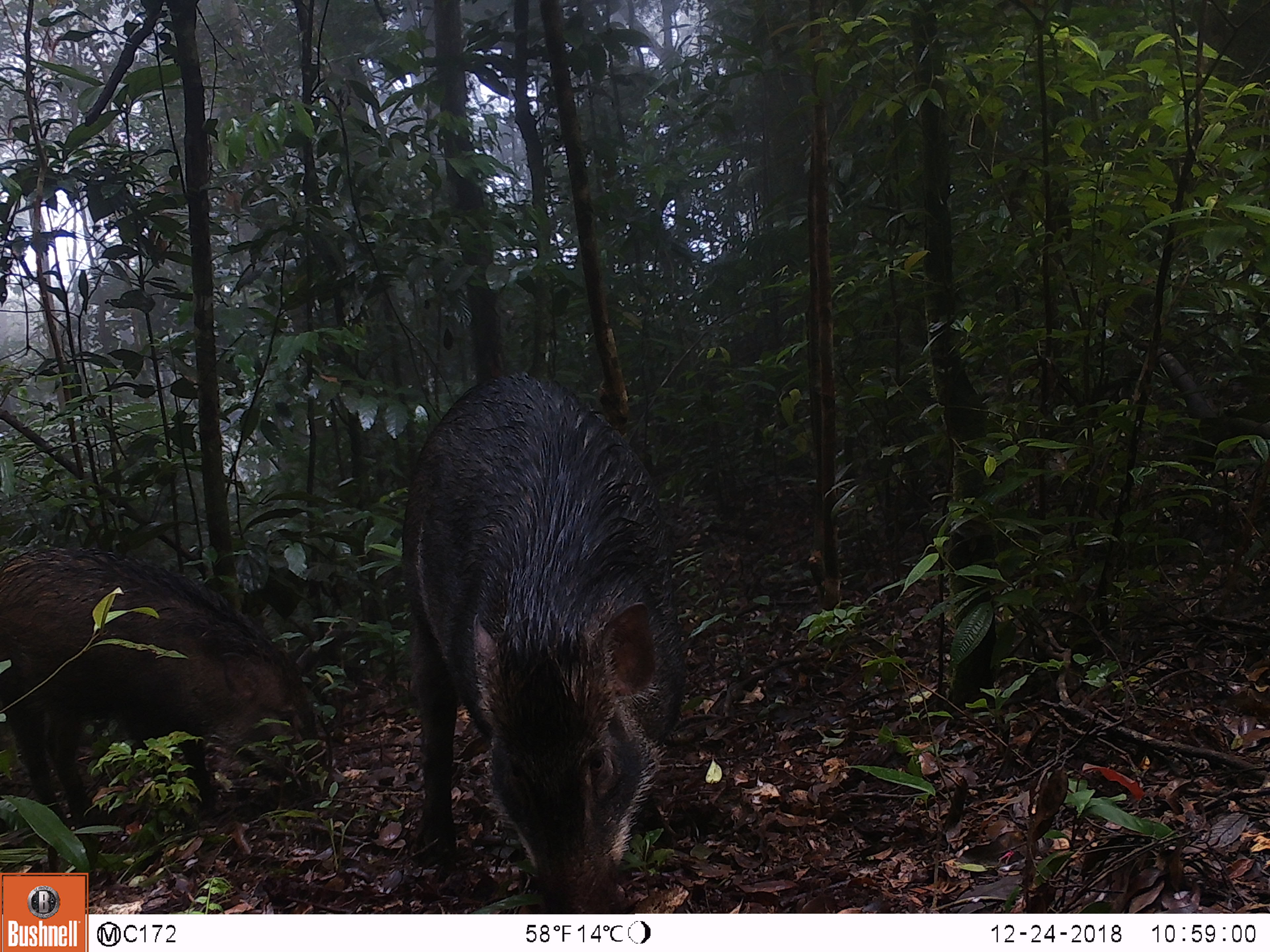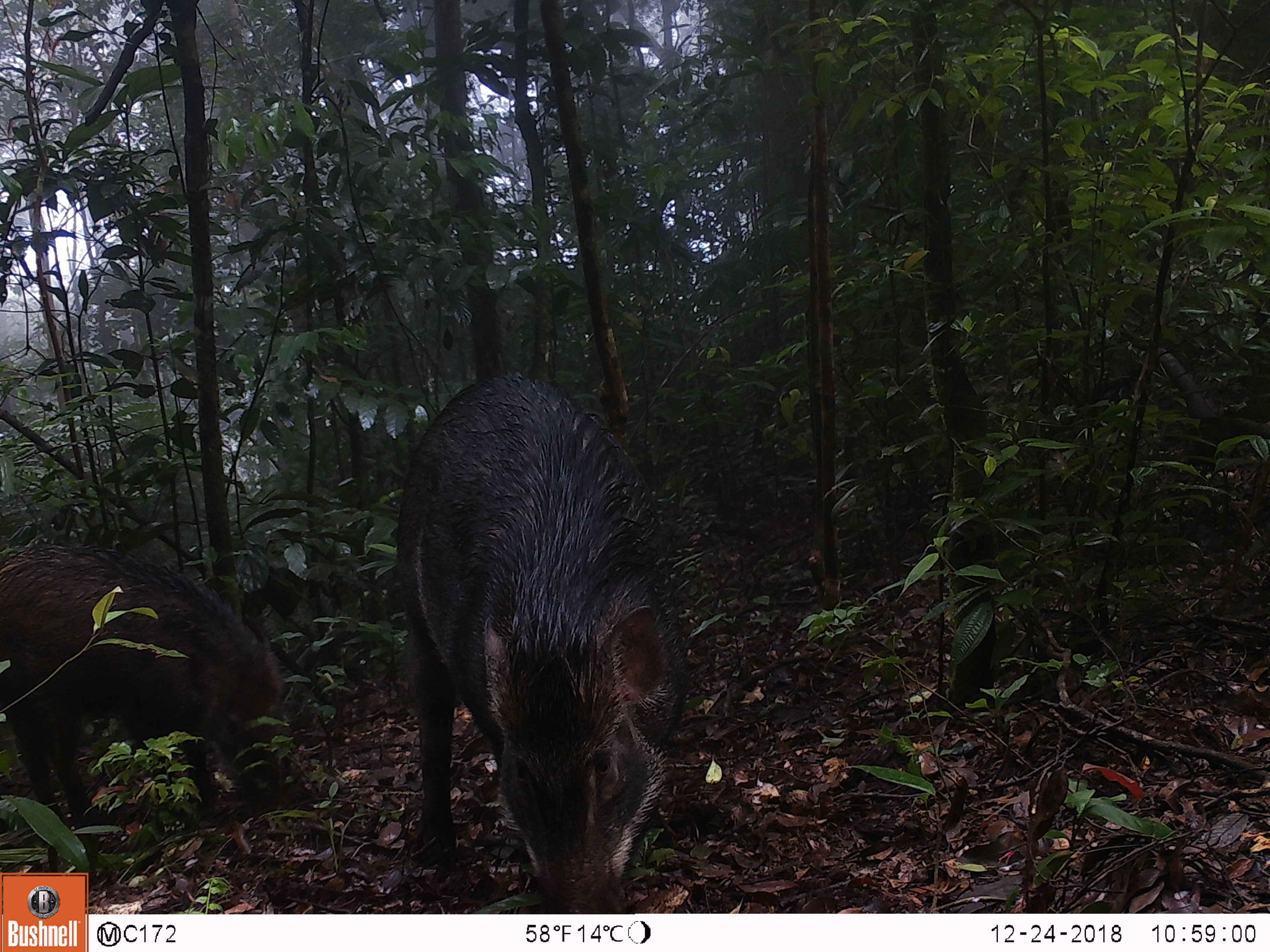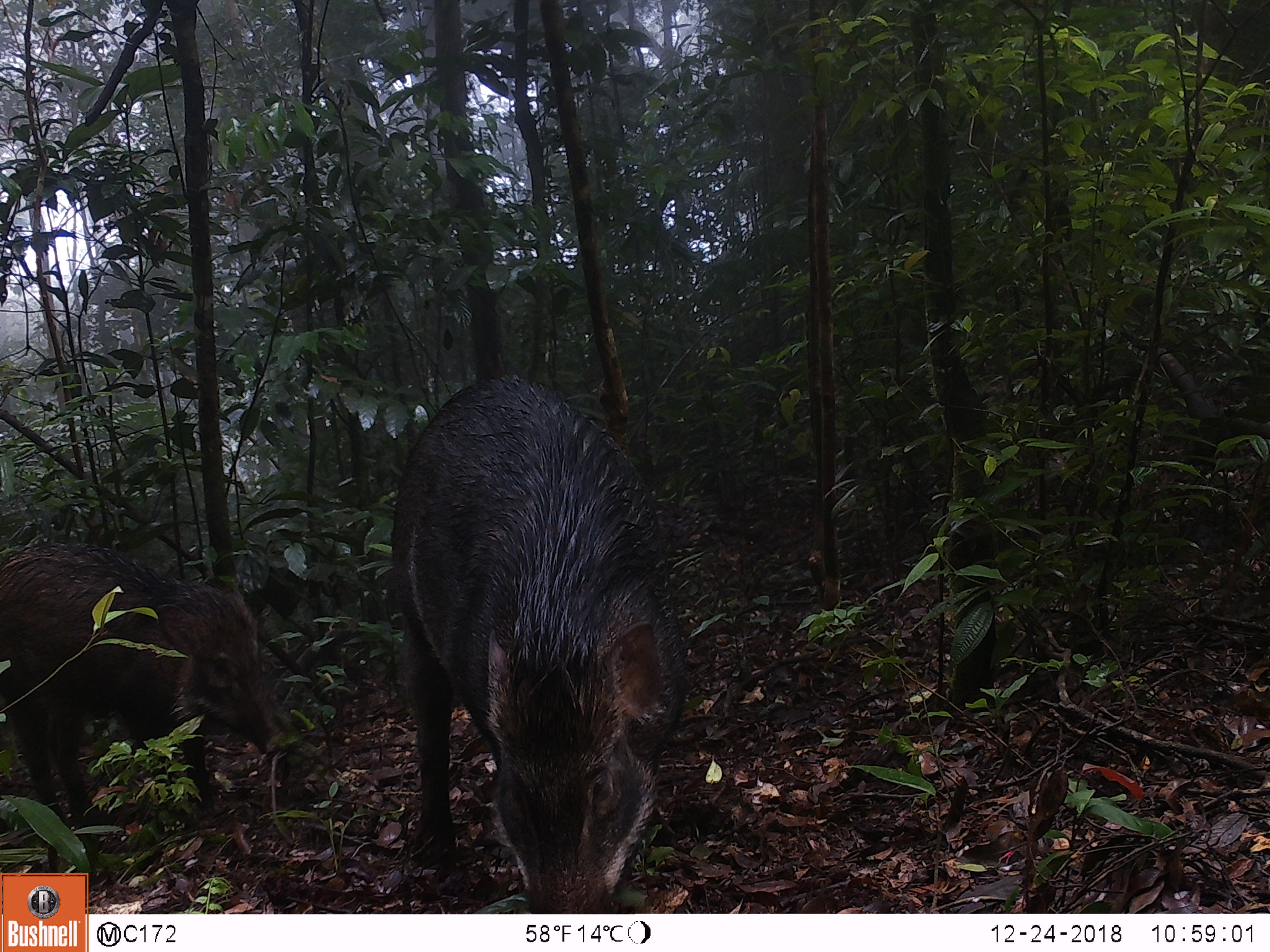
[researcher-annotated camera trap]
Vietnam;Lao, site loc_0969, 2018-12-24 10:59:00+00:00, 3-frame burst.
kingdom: Animalia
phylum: Chordata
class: Mammalia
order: Artiodactyla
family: Suidae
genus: Sus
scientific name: Sus scrofa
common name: eurasian wild pig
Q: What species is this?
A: Eurasian wild pig (Sus scrofa).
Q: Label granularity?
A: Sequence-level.